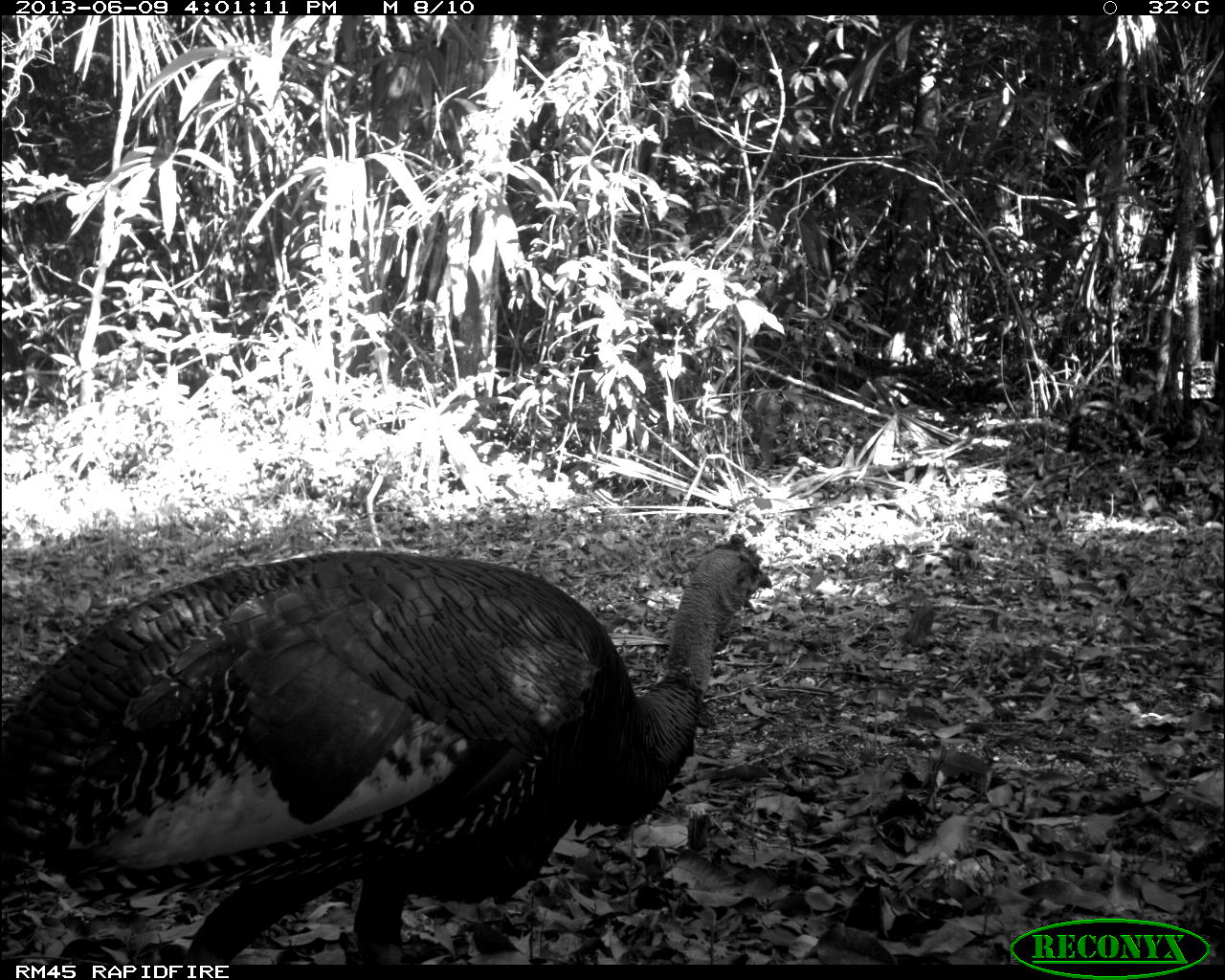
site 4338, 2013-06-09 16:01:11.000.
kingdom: Animalia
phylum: Chordata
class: Aves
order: Galliformes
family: Phasianidae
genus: Meleagris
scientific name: Meleagris ocellata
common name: ocellated turkey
Meleagris ocellata (ocellated turkey), count 1, sex male.